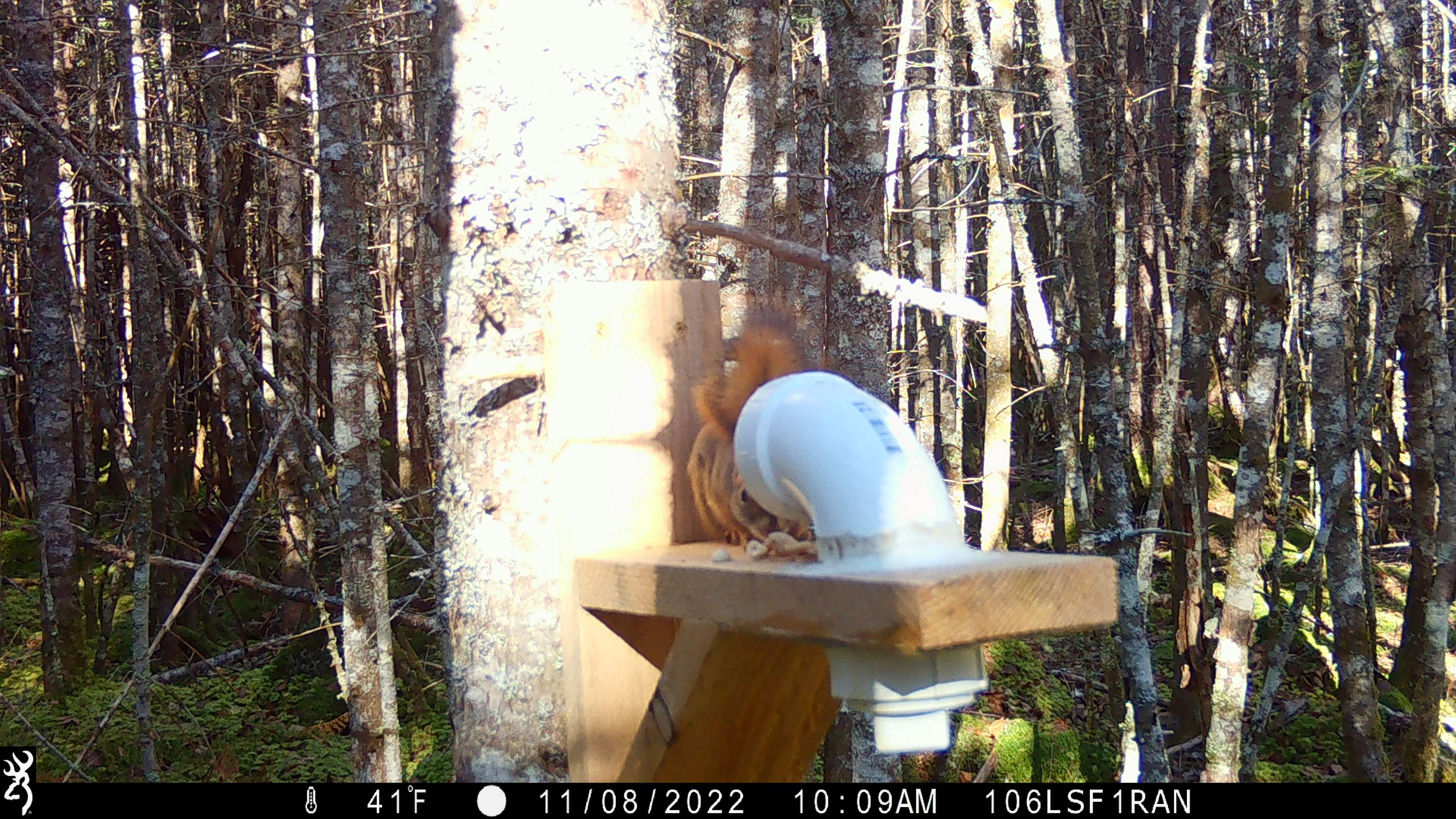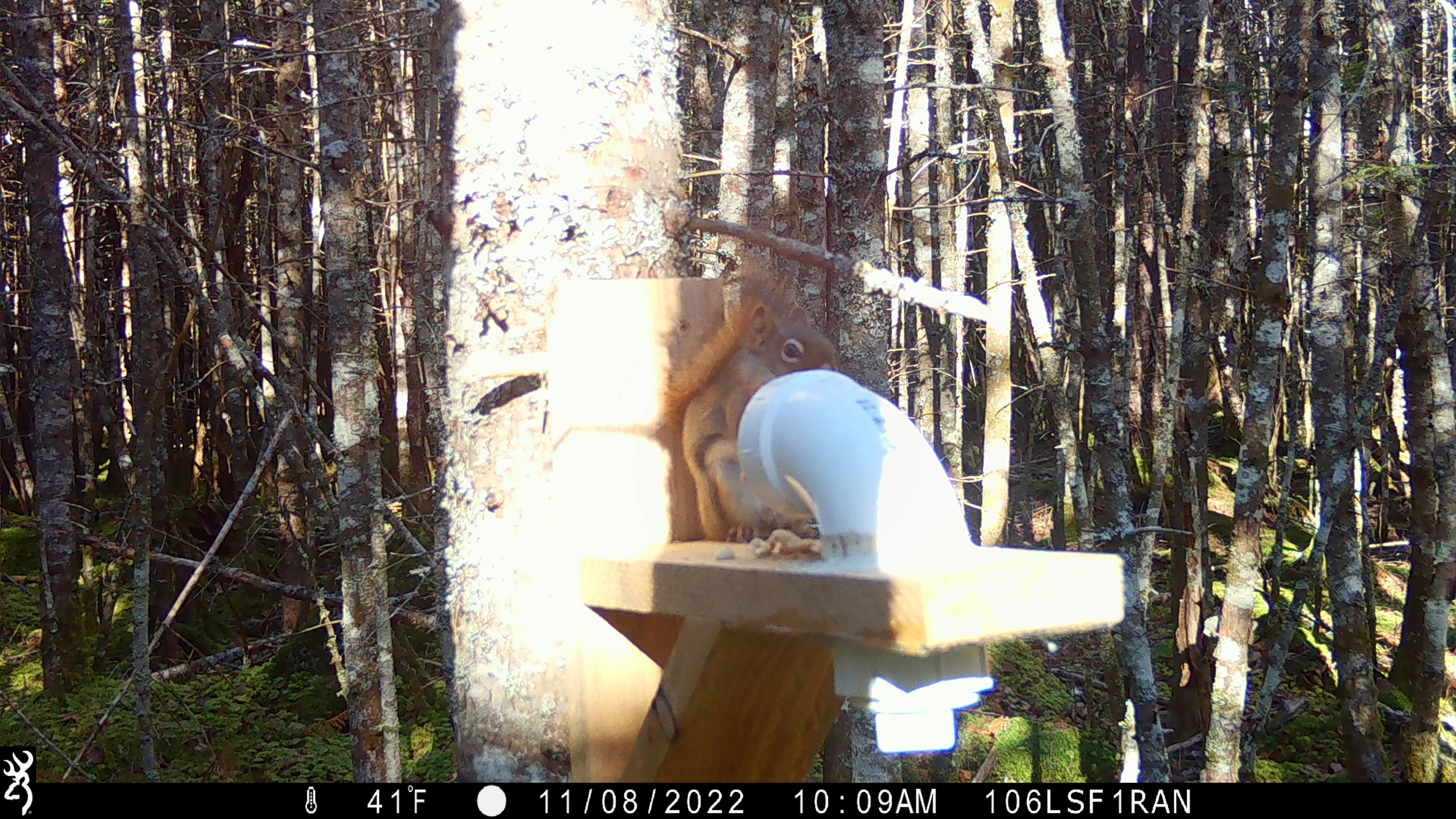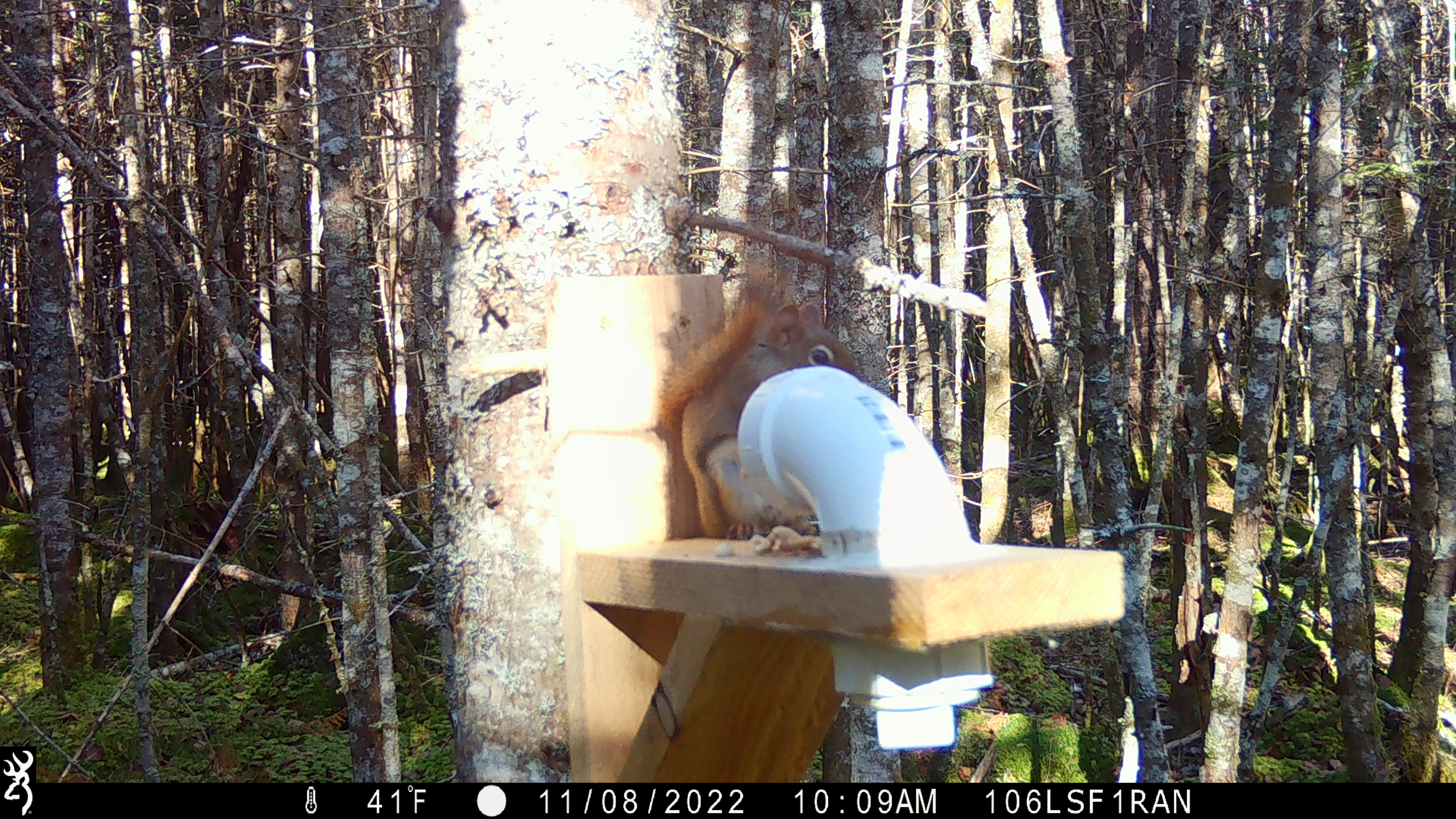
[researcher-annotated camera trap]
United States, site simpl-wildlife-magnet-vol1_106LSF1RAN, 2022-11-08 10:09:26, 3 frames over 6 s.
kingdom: Animalia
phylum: Chordata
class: Mammalia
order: Rodentia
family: Sciuridae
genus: Tamiasciurus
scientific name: Tamiasciurus hudsonicus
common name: red squirrel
Red squirrel (Tamiasciurus hudsonicus).